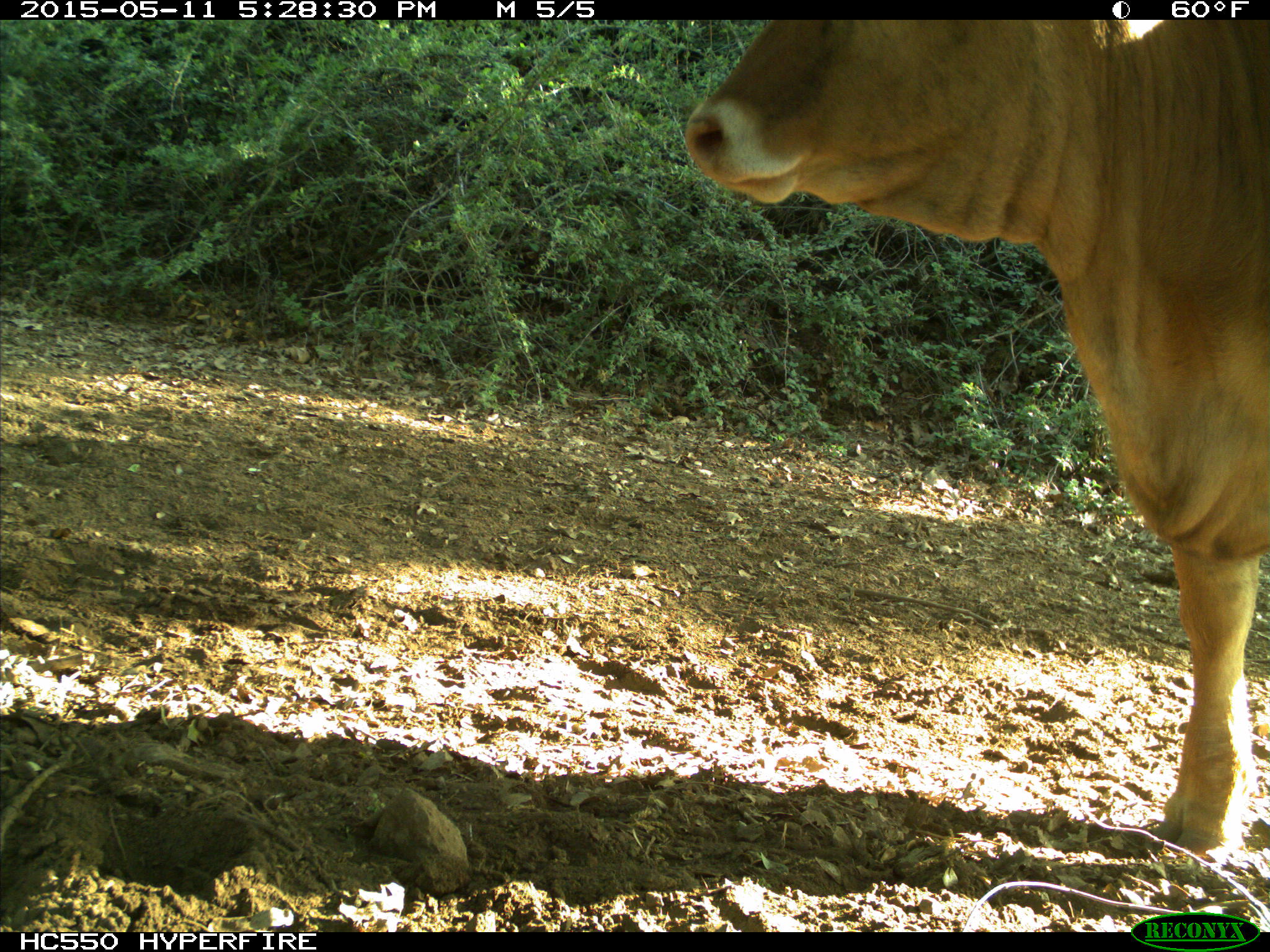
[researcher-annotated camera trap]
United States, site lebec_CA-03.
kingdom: Animalia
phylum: Chordata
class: Mammalia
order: Artiodactyla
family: Bovidae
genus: Bos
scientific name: Bos taurus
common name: domestic cow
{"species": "Bos taurus (domestic cow)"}